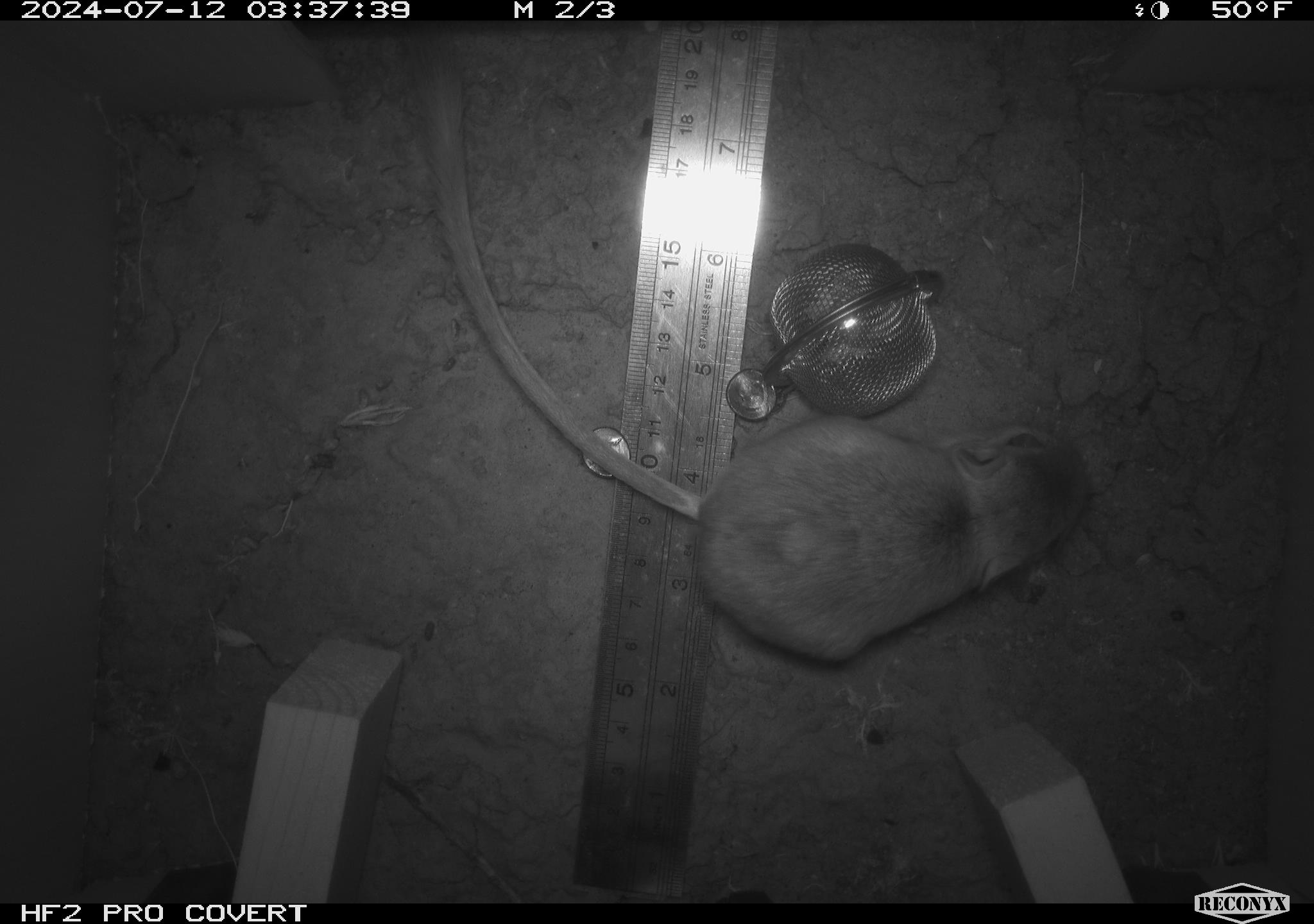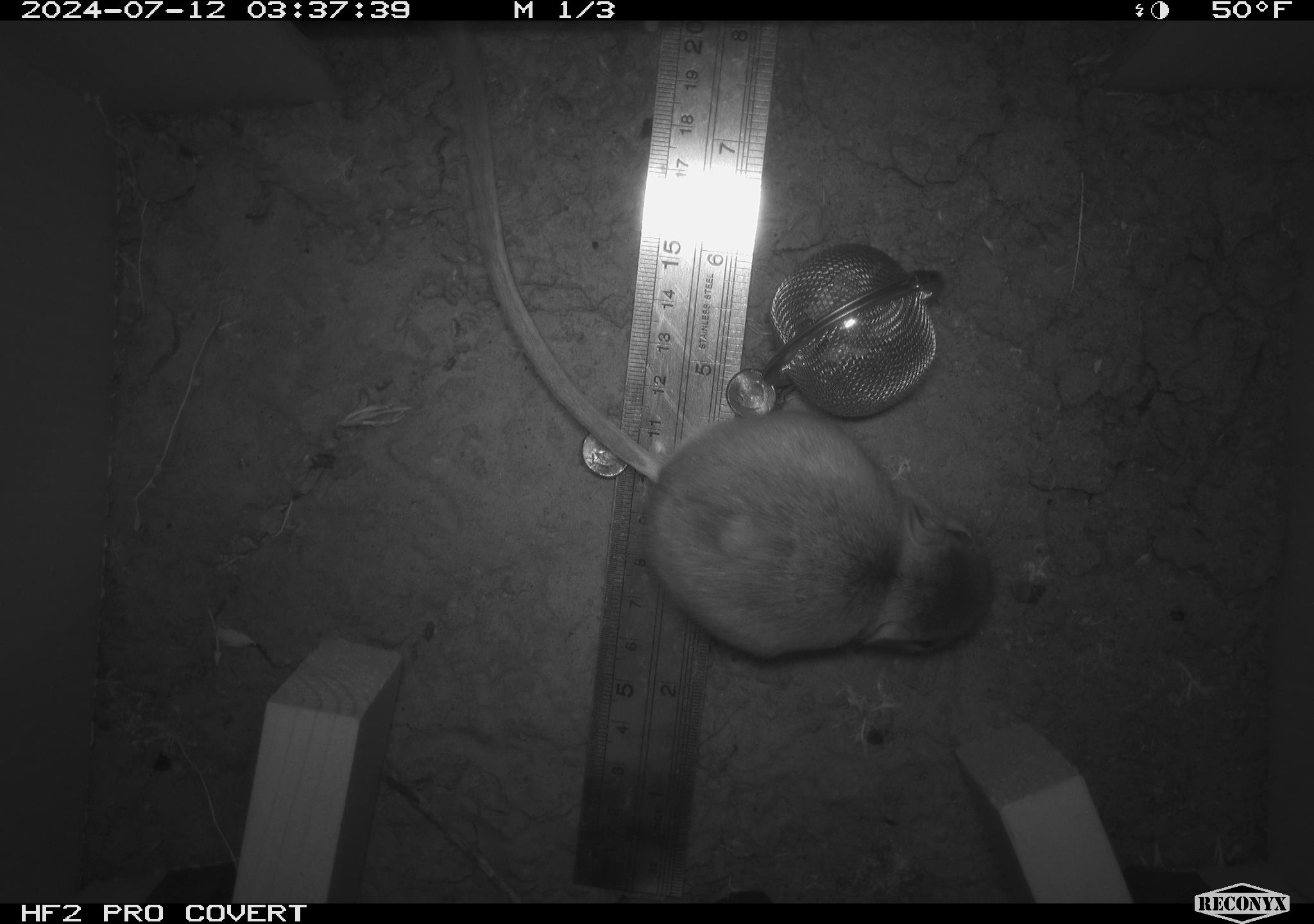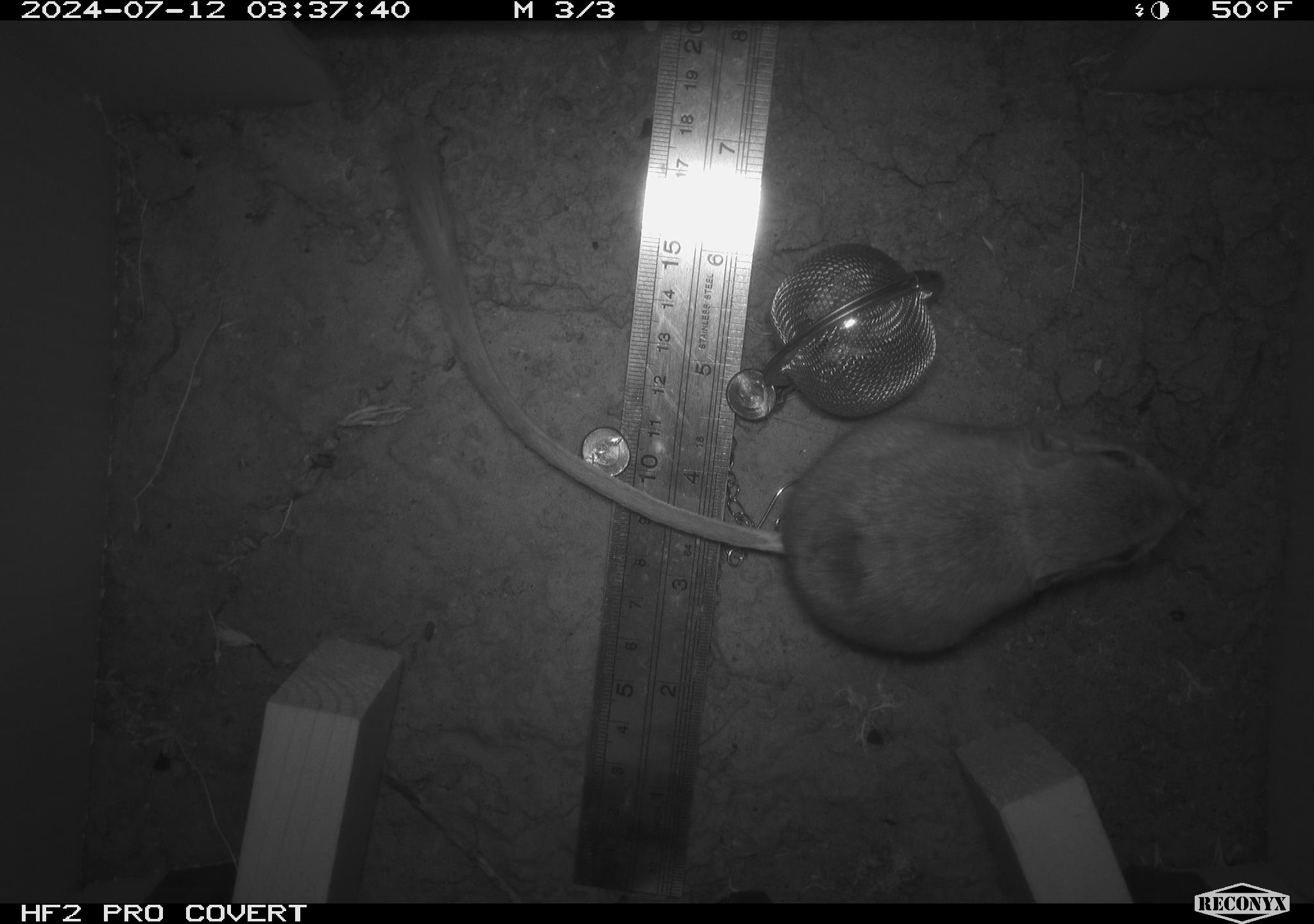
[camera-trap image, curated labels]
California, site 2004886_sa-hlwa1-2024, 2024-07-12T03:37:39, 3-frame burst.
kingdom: Animalia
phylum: Chordata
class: Mammalia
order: Rodentia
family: Heteromyidae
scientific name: Heteromyidae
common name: kangaroo rats and pocket mice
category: heteromyidae family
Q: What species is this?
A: Heteromyidae family (kangaroo rats and pocket mice) (Heteromyidae).